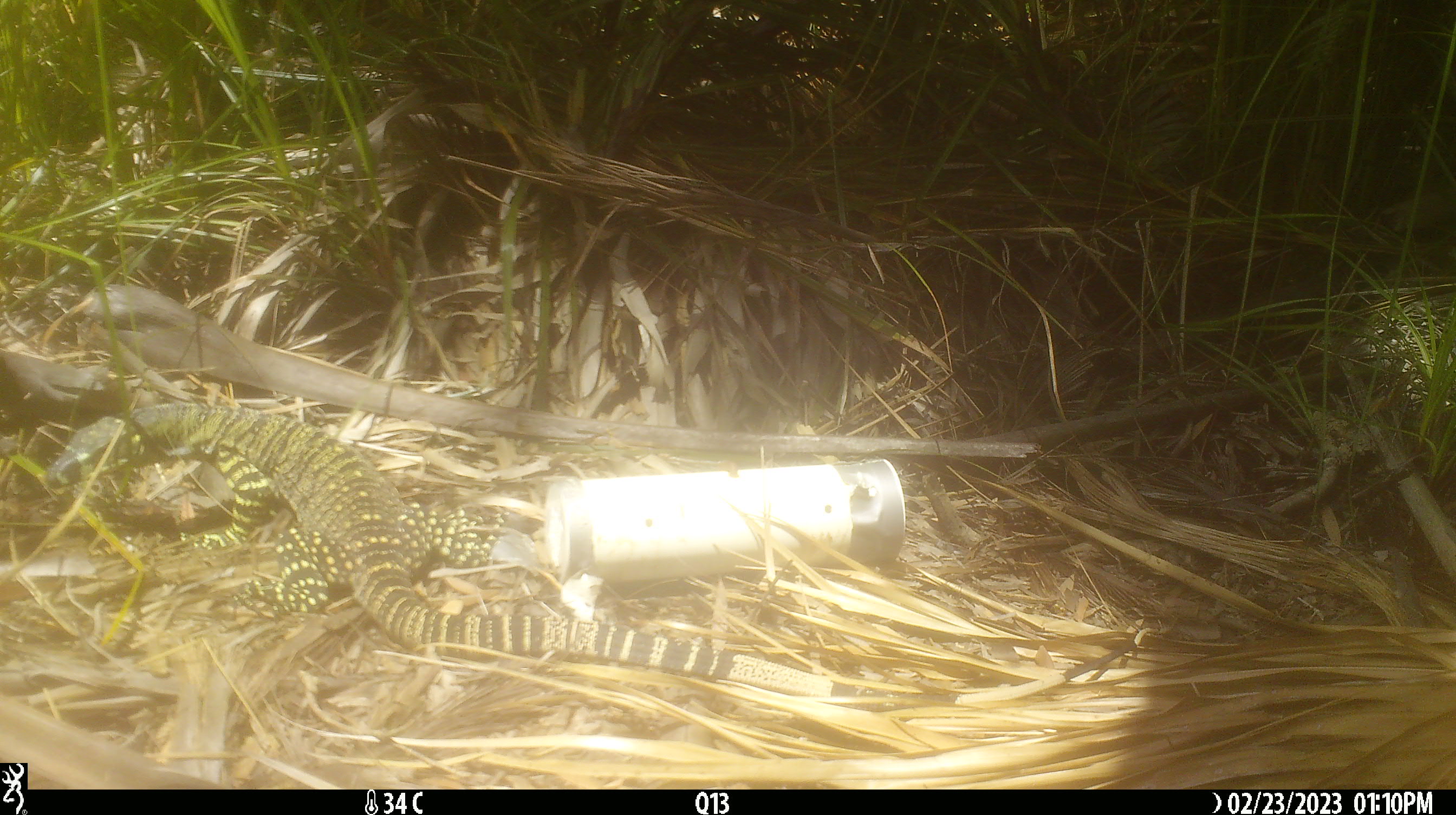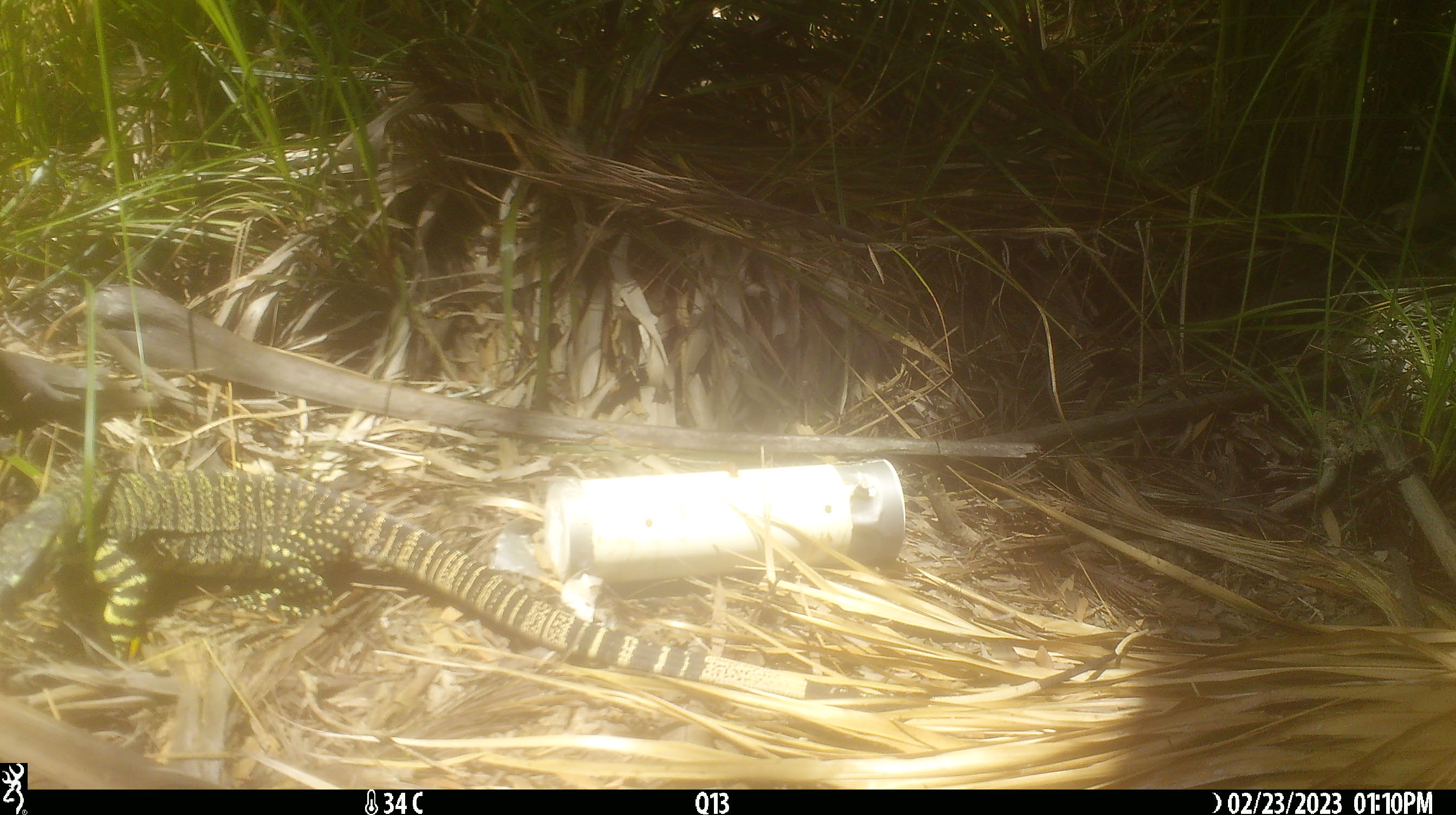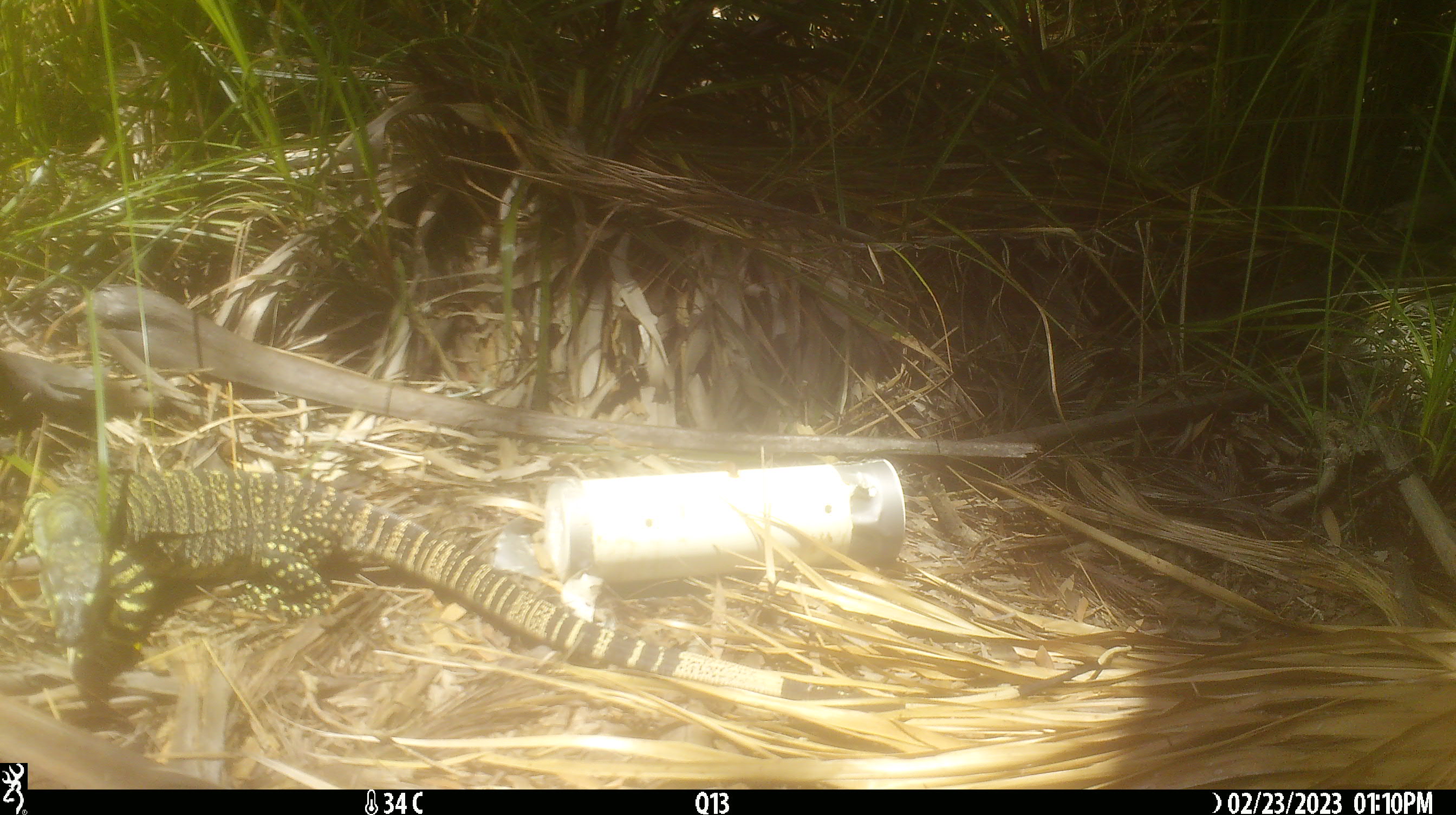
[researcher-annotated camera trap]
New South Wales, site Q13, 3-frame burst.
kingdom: Animalia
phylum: Chordata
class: Reptilia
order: Squamata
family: Varanidae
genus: Varanus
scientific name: Varanus varius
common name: lace monitor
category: goanna